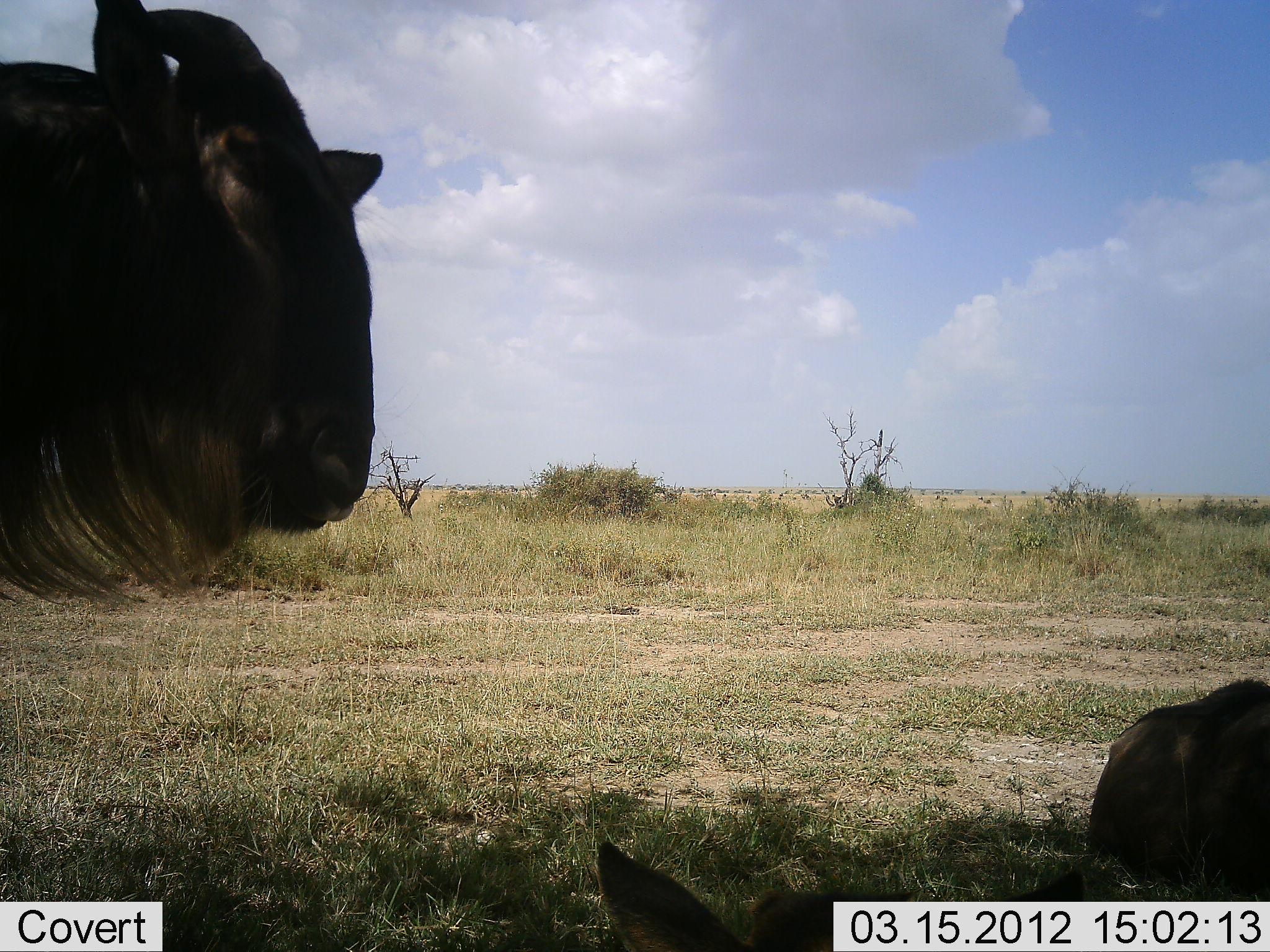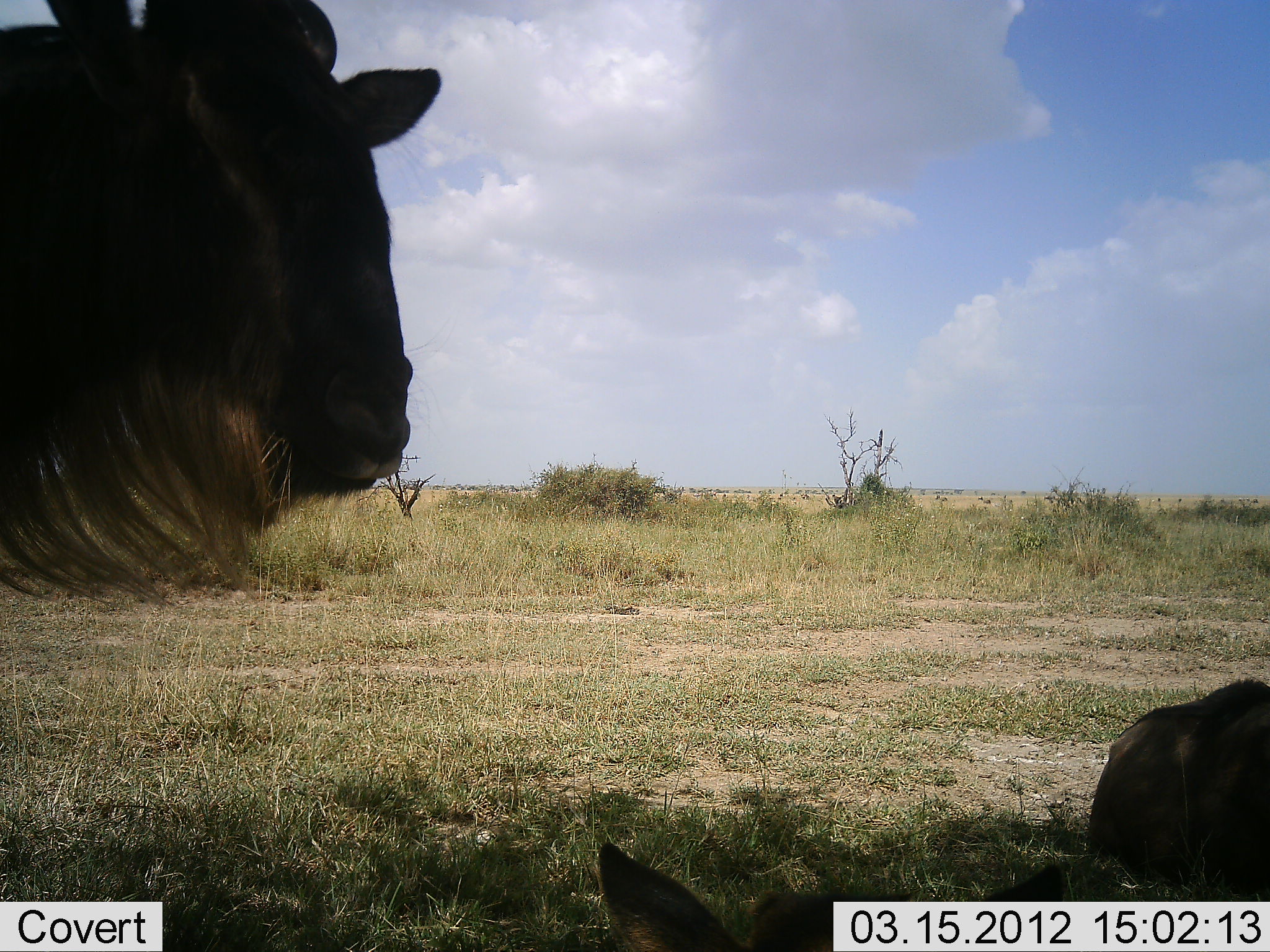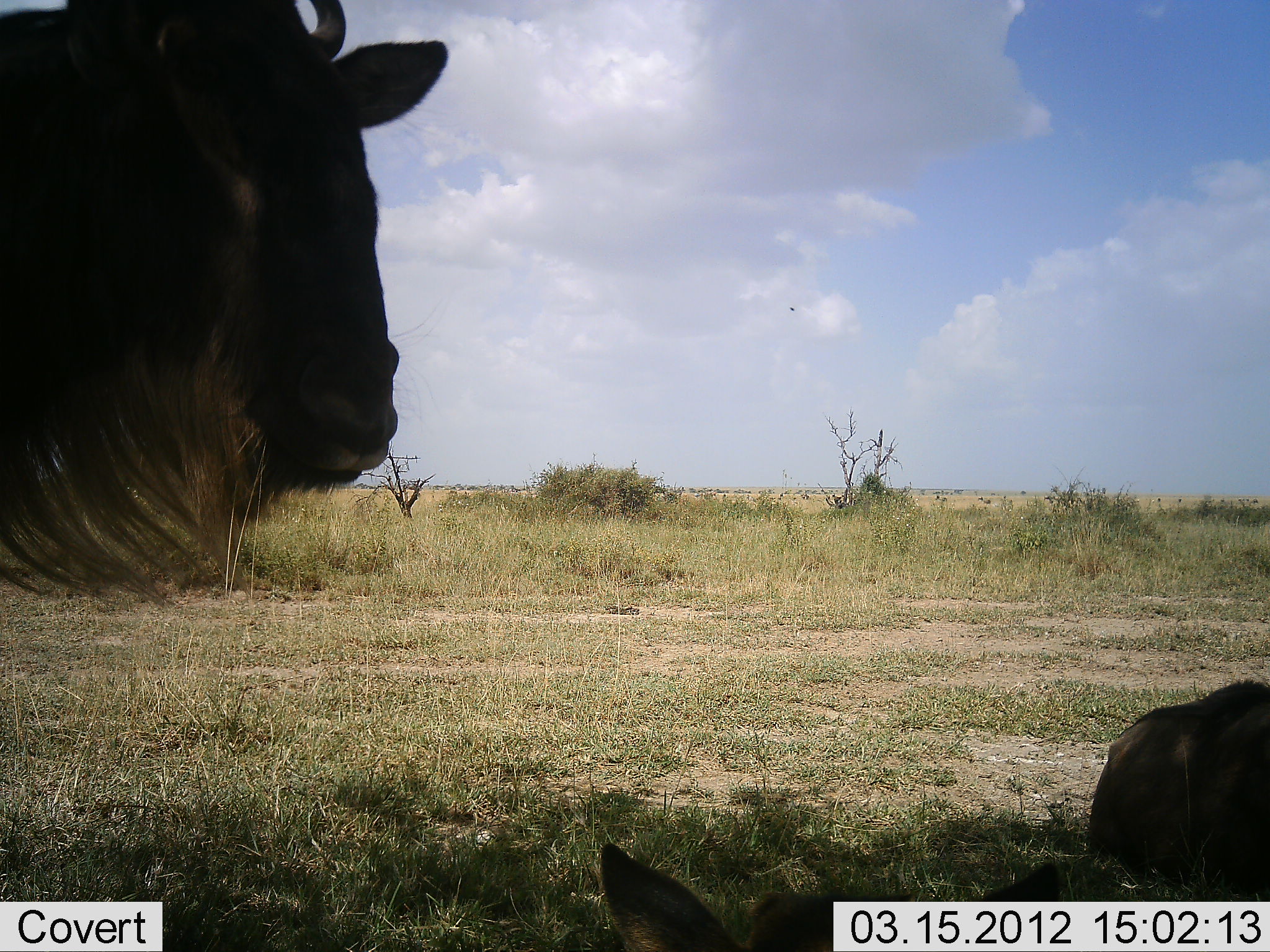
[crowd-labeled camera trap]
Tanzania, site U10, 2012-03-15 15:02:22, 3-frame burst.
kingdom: Animalia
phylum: Chordata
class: Mammalia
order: Artiodactyla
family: Bovidae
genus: Connochaetes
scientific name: Connochaetes taurinus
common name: blue wildebeest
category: wildebeest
Wildebeest (blue wildebeest) (Connochaetes taurinus), count 2. Behavior (volunteer vote fractions): standing 76%, resting 80%, moving 4%, interacting 0%. Young present (vote fraction): 8%. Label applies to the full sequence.